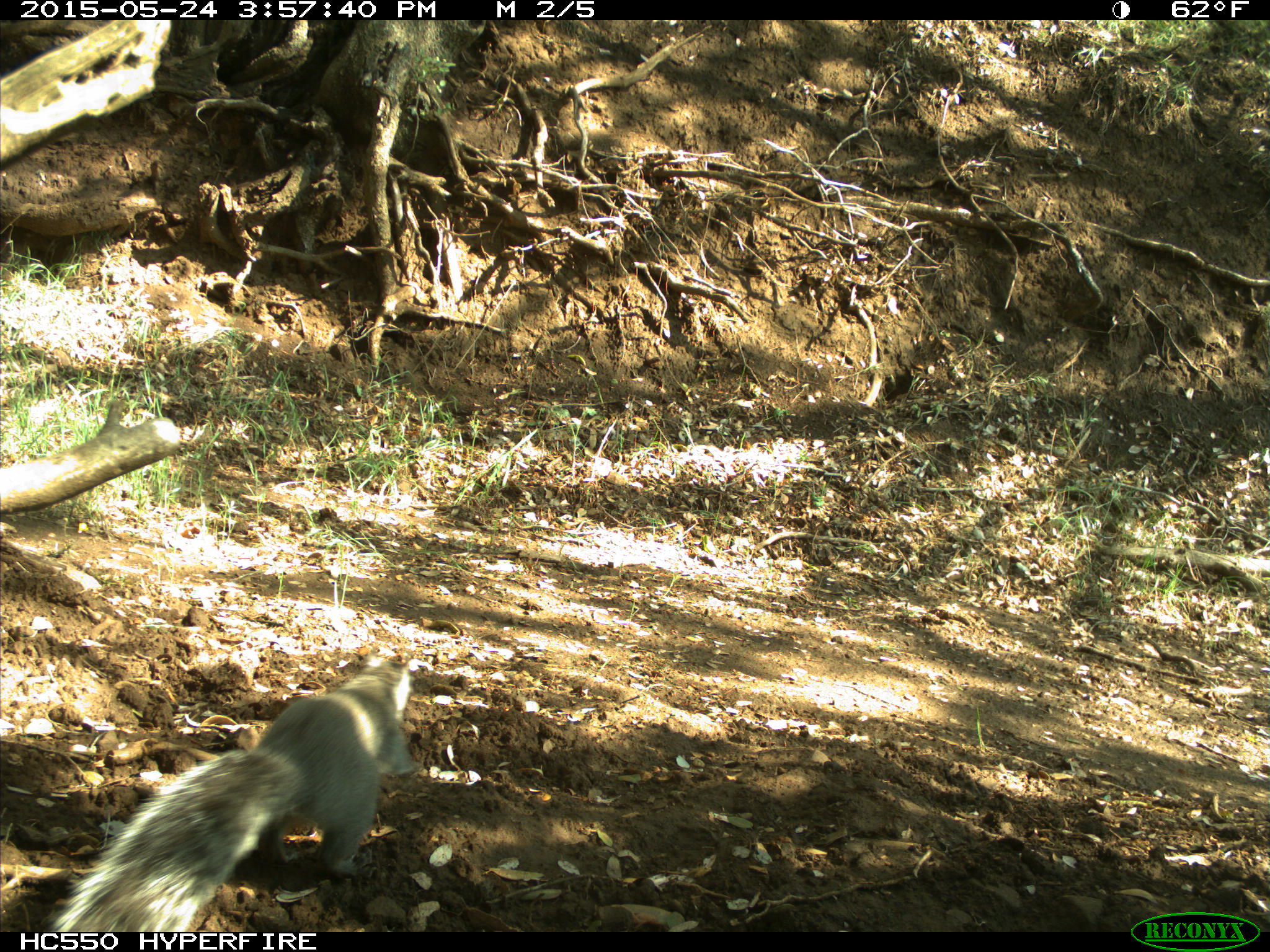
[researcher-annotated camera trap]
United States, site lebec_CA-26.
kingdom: Animalia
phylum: Chordata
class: Mammalia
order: Rodentia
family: Sciuridae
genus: Sciurus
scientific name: Sciurus carolinensis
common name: eastern gray squirrel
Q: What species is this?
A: Sciurus carolinensis (eastern gray squirrel).